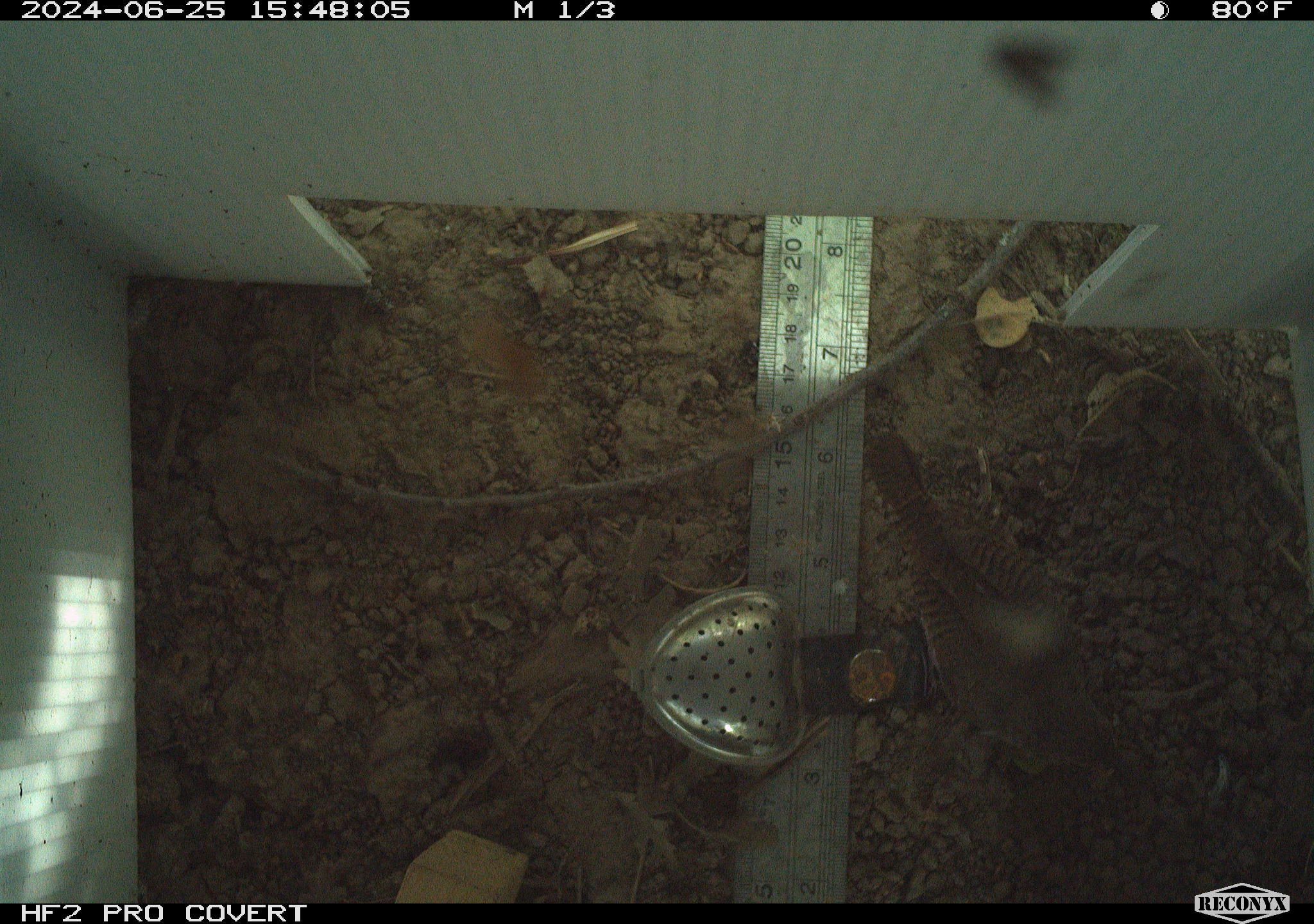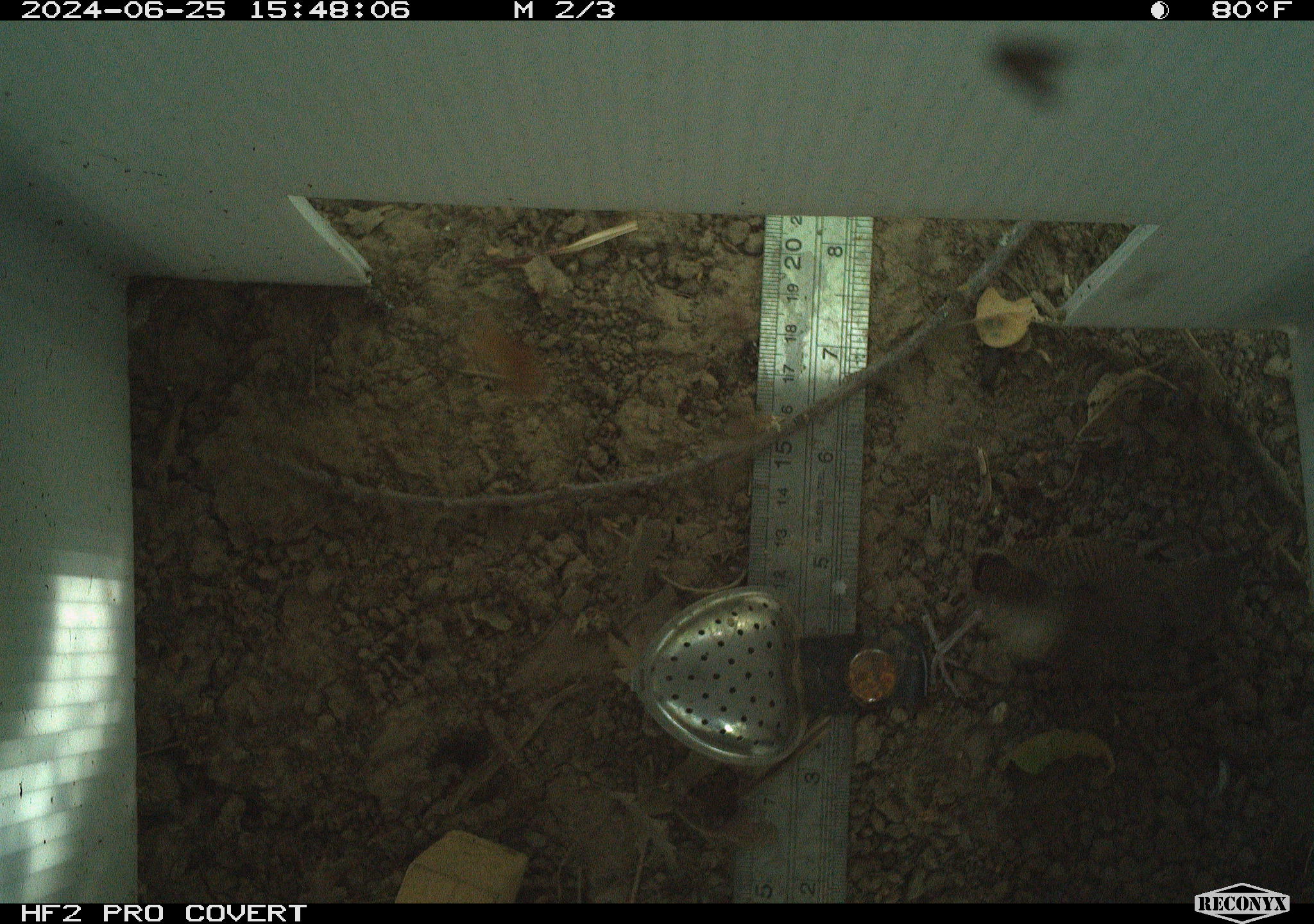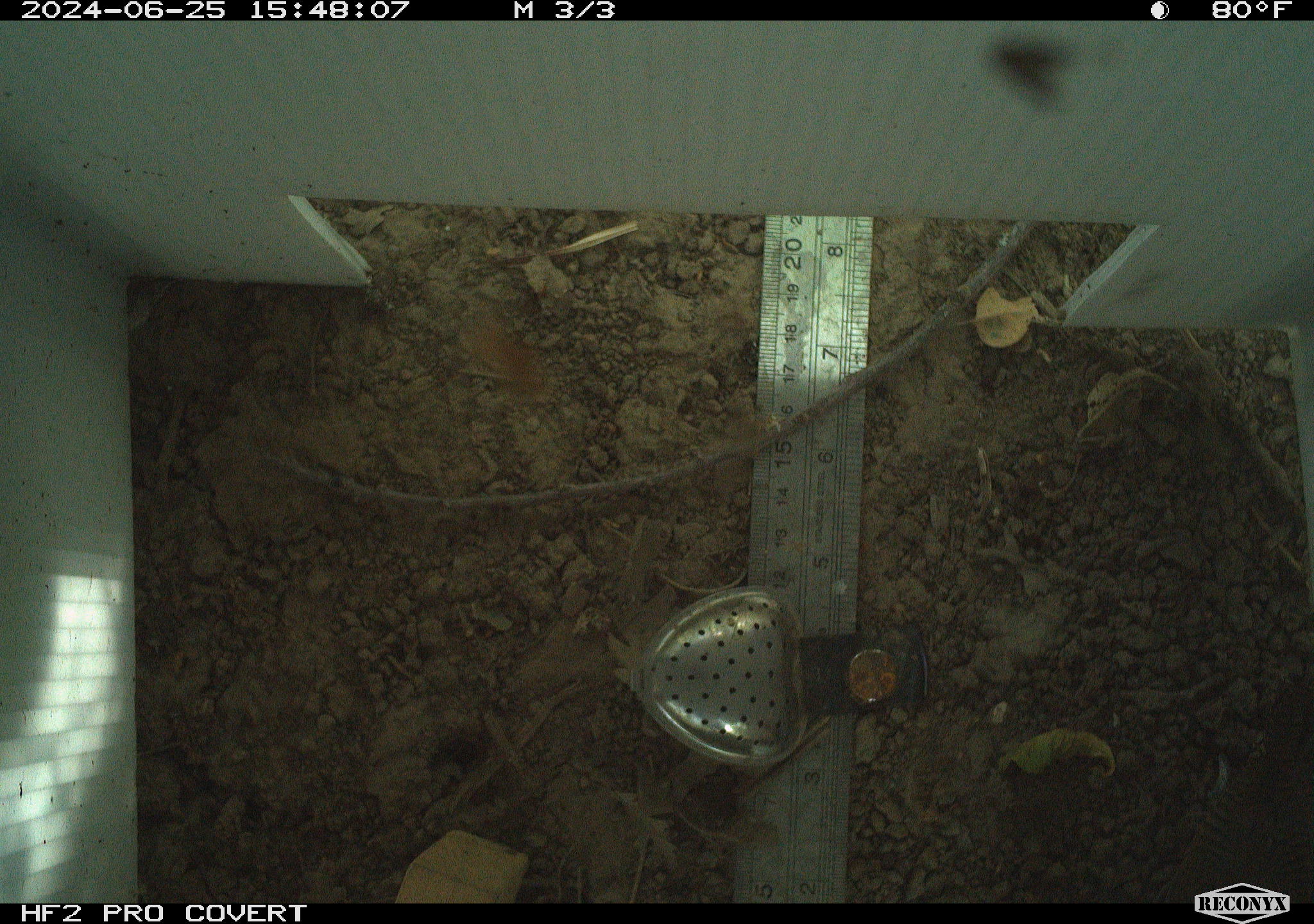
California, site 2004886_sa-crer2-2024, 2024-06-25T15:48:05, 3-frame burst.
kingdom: Animalia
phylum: Chordata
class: Aves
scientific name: Aves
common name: bird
Bird (Aves).